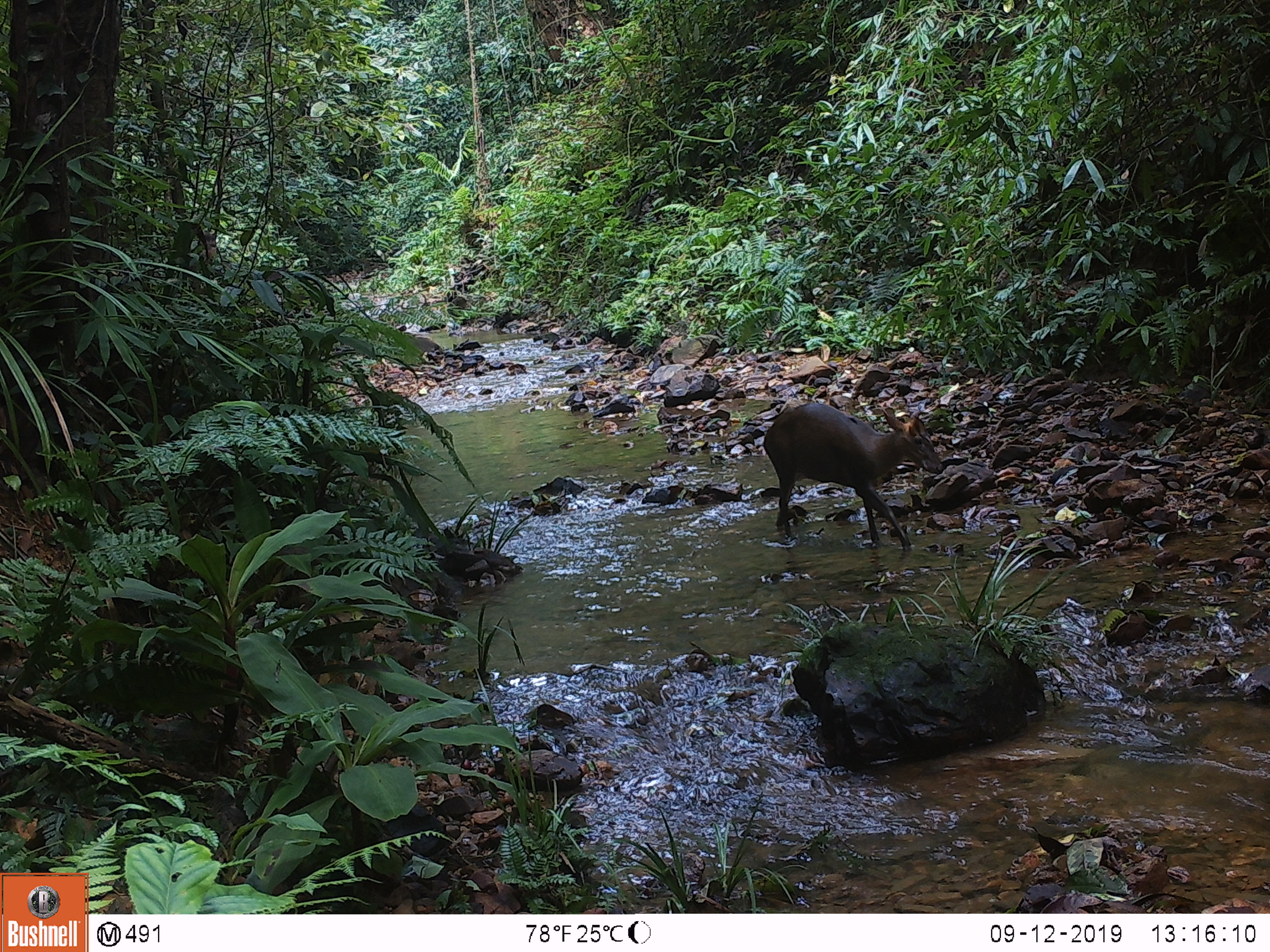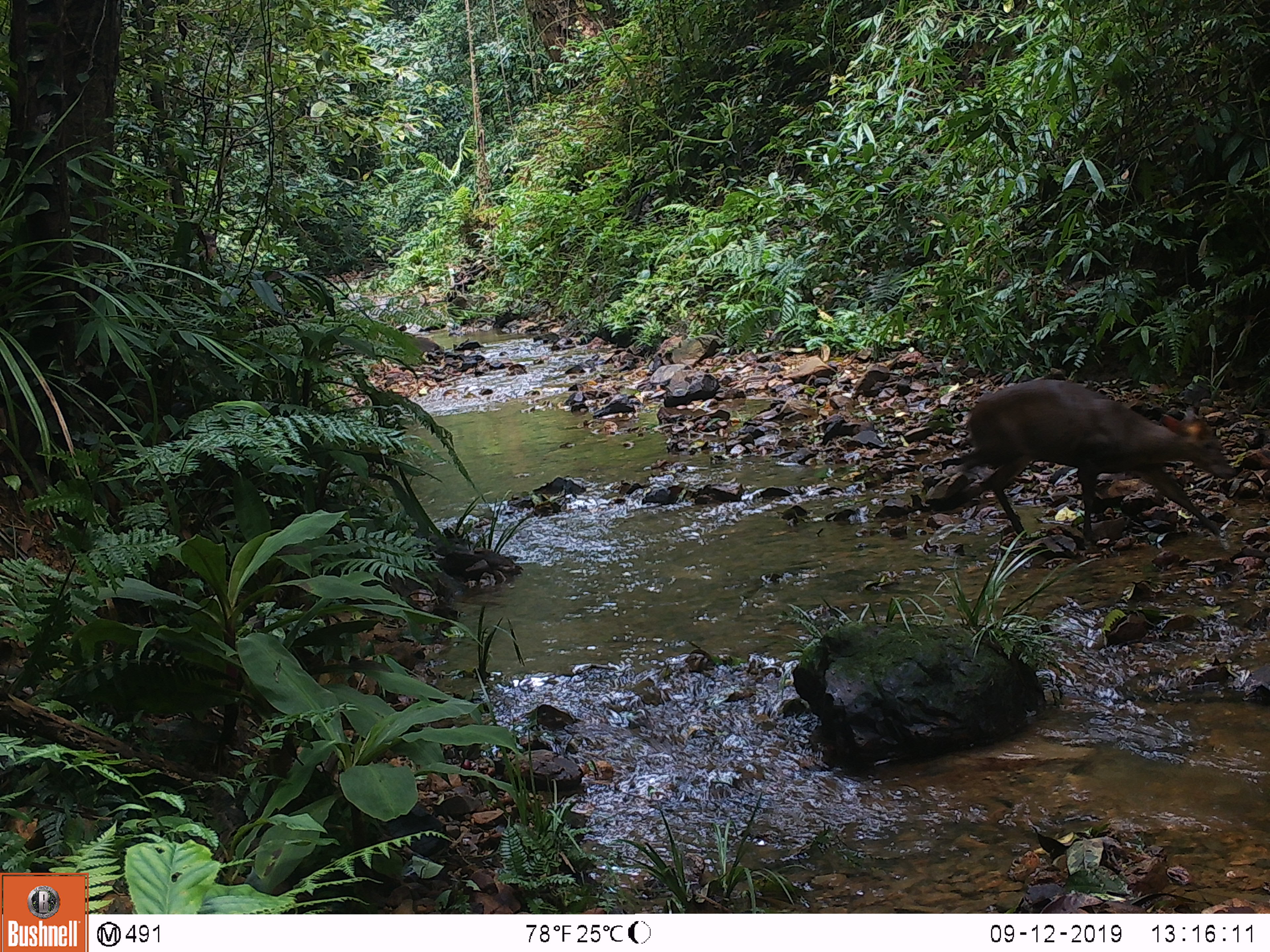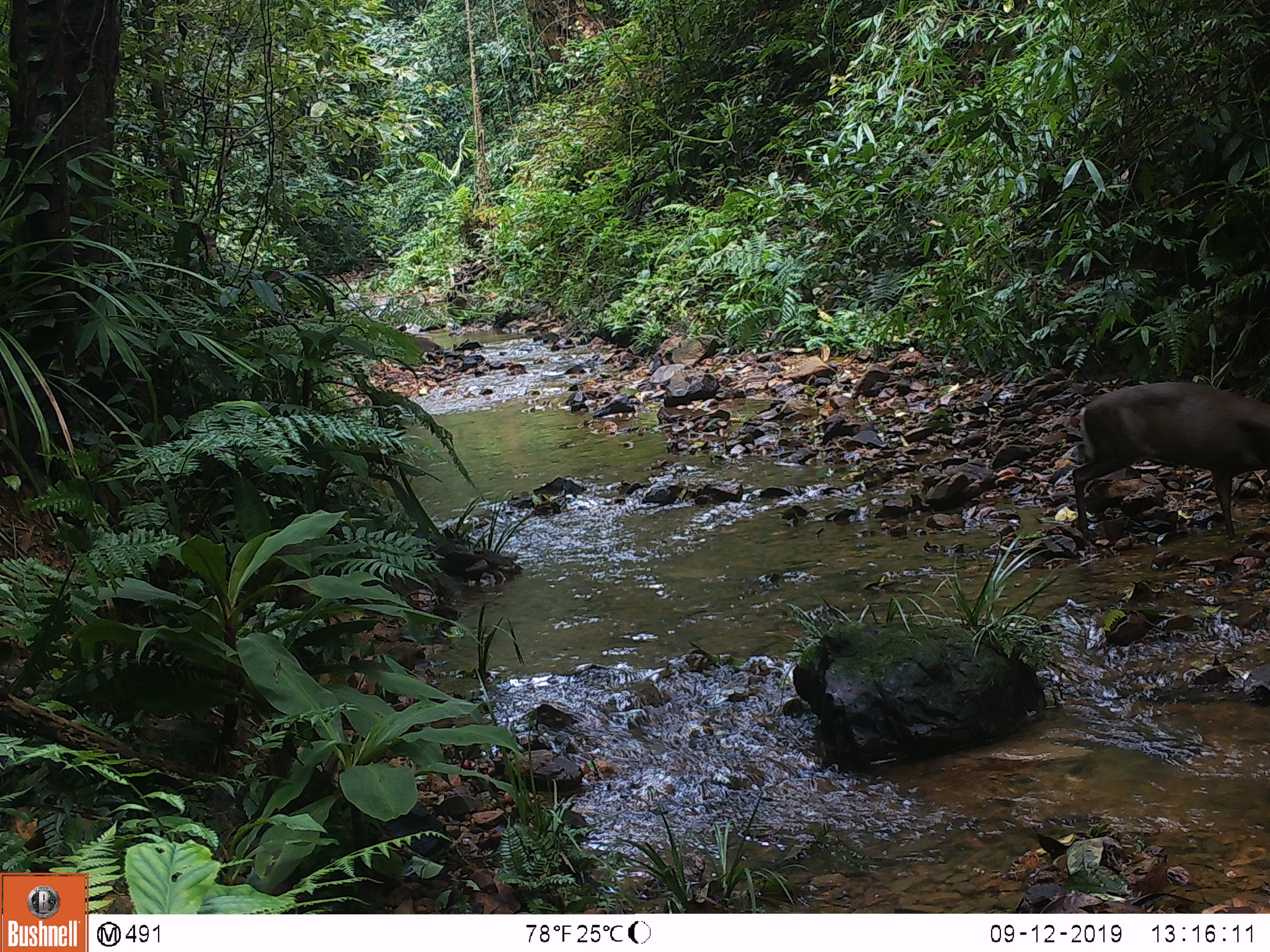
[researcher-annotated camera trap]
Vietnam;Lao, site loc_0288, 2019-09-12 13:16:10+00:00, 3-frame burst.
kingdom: Animalia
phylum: Chordata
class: Mammalia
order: Artiodactyla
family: Cervidae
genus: Muntiacus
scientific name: Muntiacus rooseveltorum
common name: roosevelt's muntjac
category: roosevelts muntjac group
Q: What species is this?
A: Roosevelts muntjac group (roosevelt's muntjac) (Muntiacus rooseveltorum).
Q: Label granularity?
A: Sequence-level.